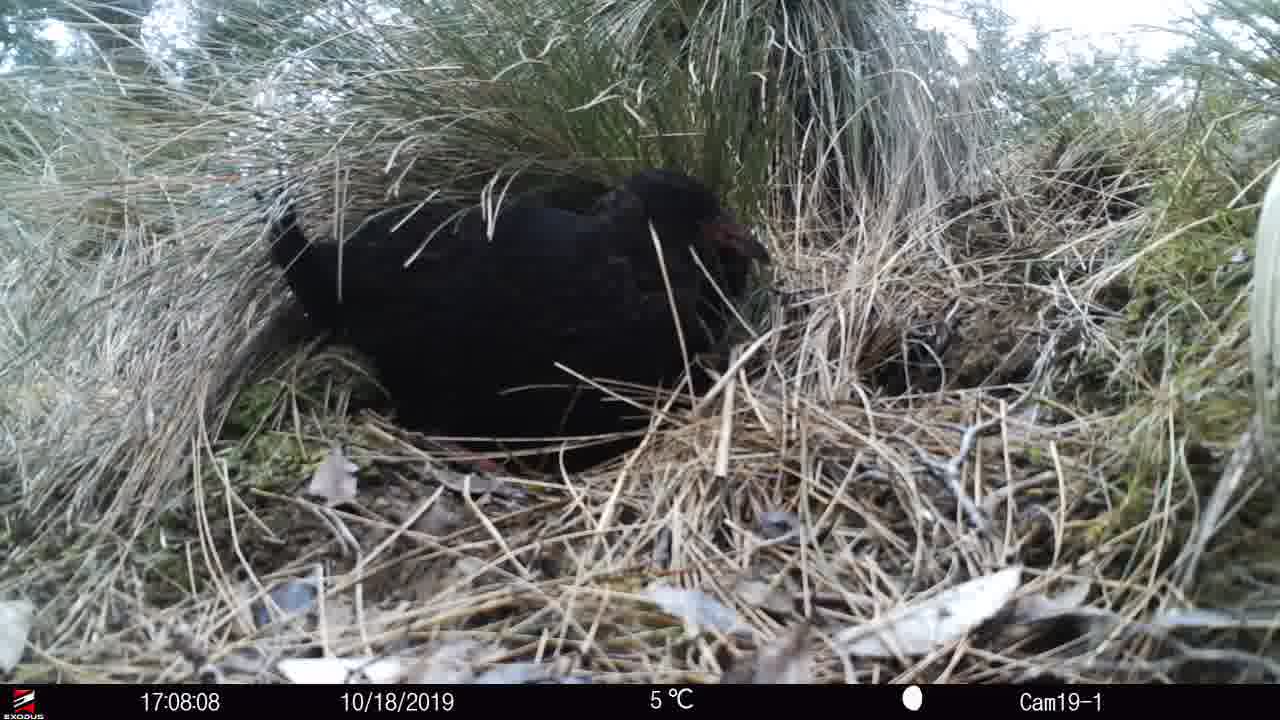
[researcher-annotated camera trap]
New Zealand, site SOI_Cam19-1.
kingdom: Animalia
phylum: Chordata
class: Aves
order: Gruiformes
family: Rallidae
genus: Gallirallus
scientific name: Gallirallus australis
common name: weka